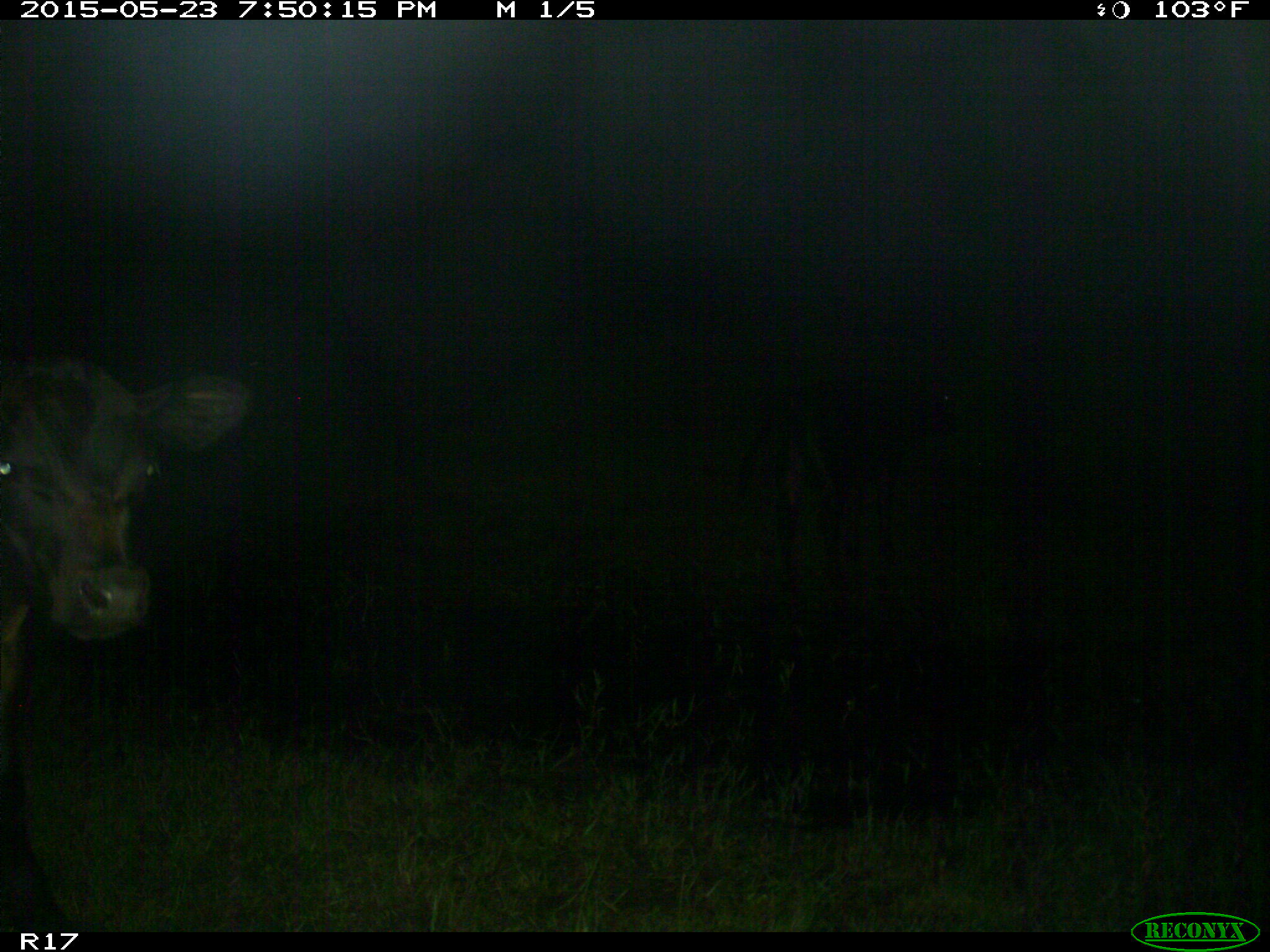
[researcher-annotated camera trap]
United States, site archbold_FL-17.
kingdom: Animalia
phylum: Chordata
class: Mammalia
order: Artiodactyla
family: Bovidae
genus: Bos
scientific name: Bos taurus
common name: domestic cow